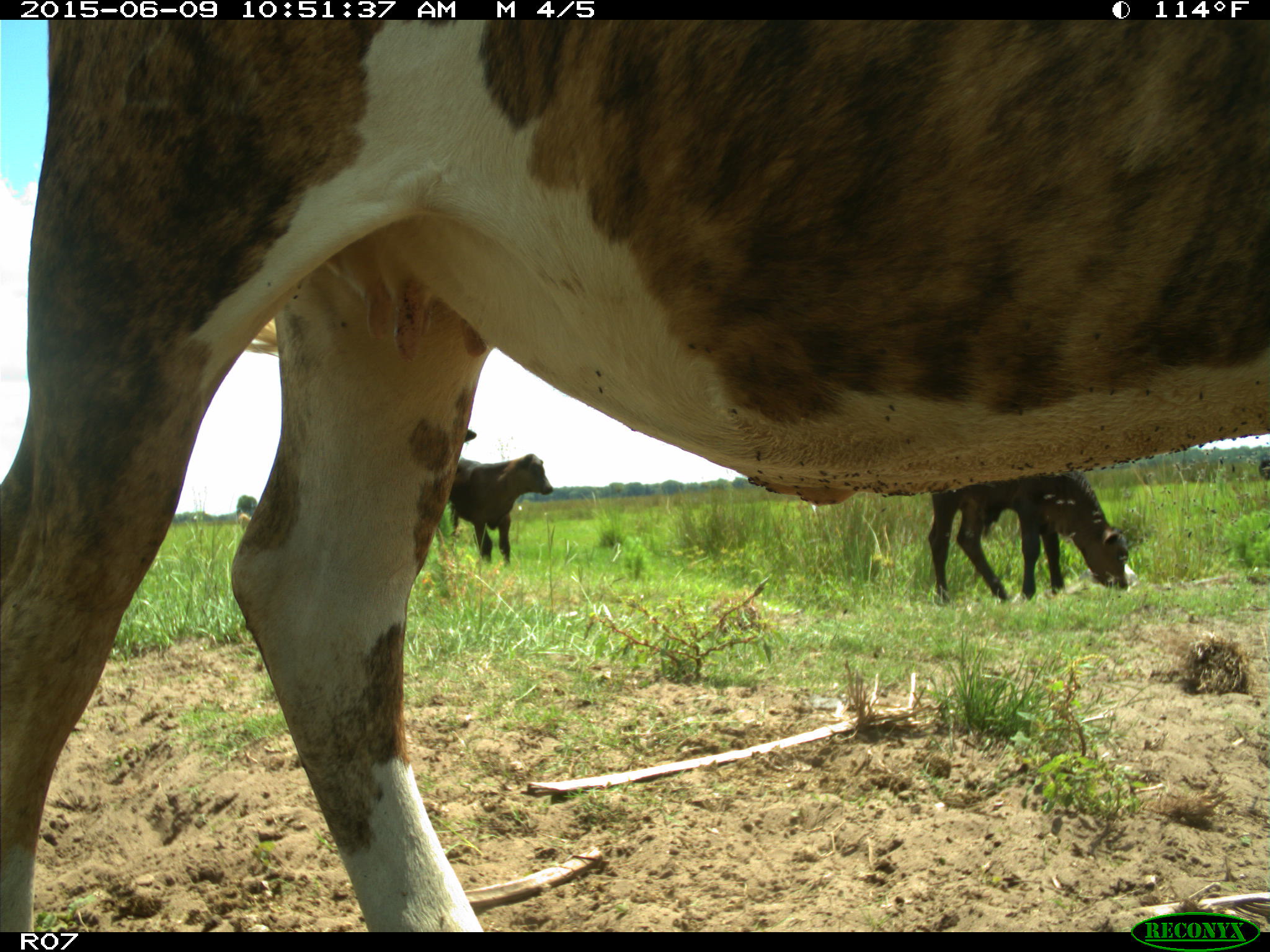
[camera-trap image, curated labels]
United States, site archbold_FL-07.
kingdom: Animalia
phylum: Chordata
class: Mammalia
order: Artiodactyla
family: Bovidae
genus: Bos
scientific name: Bos taurus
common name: domestic cow